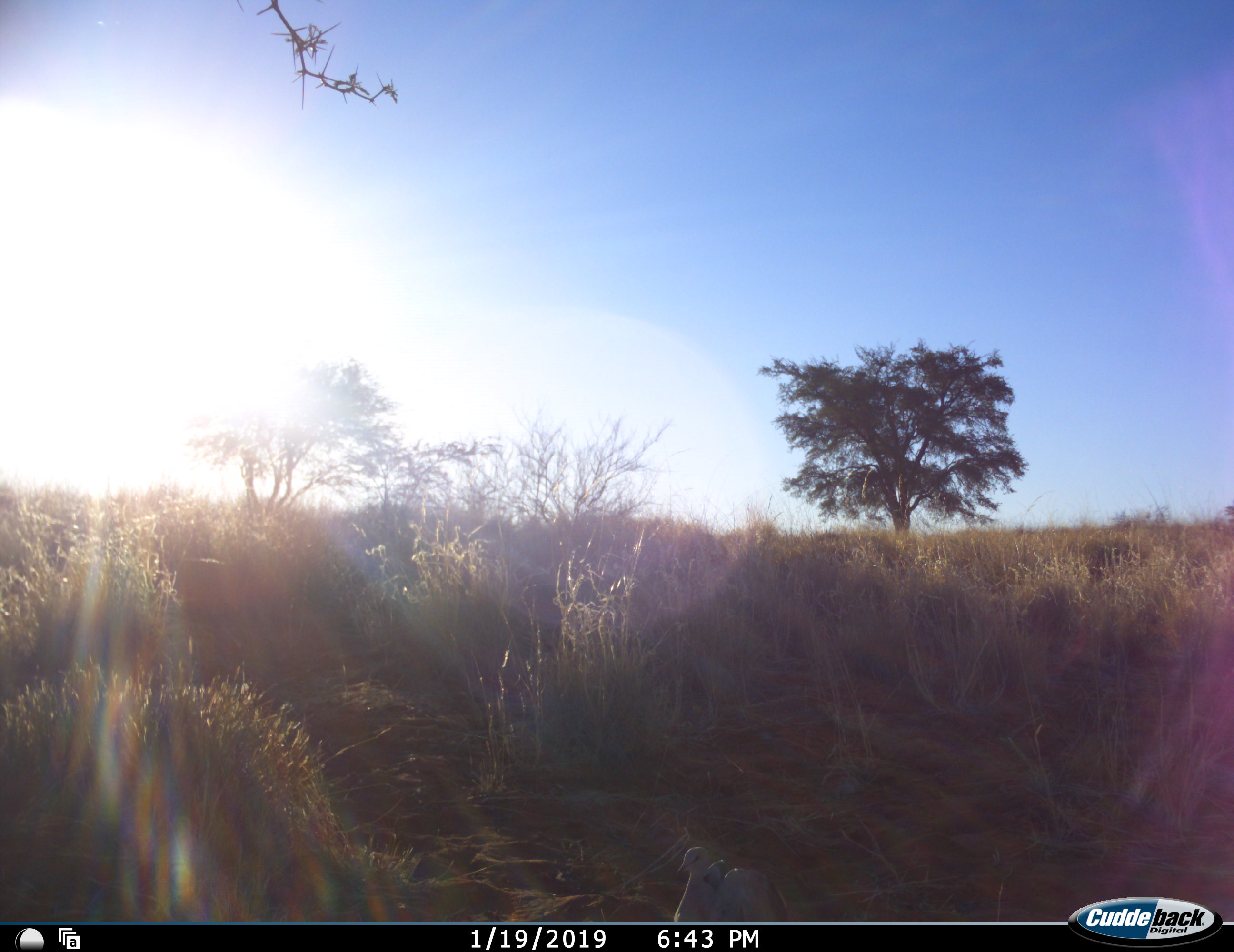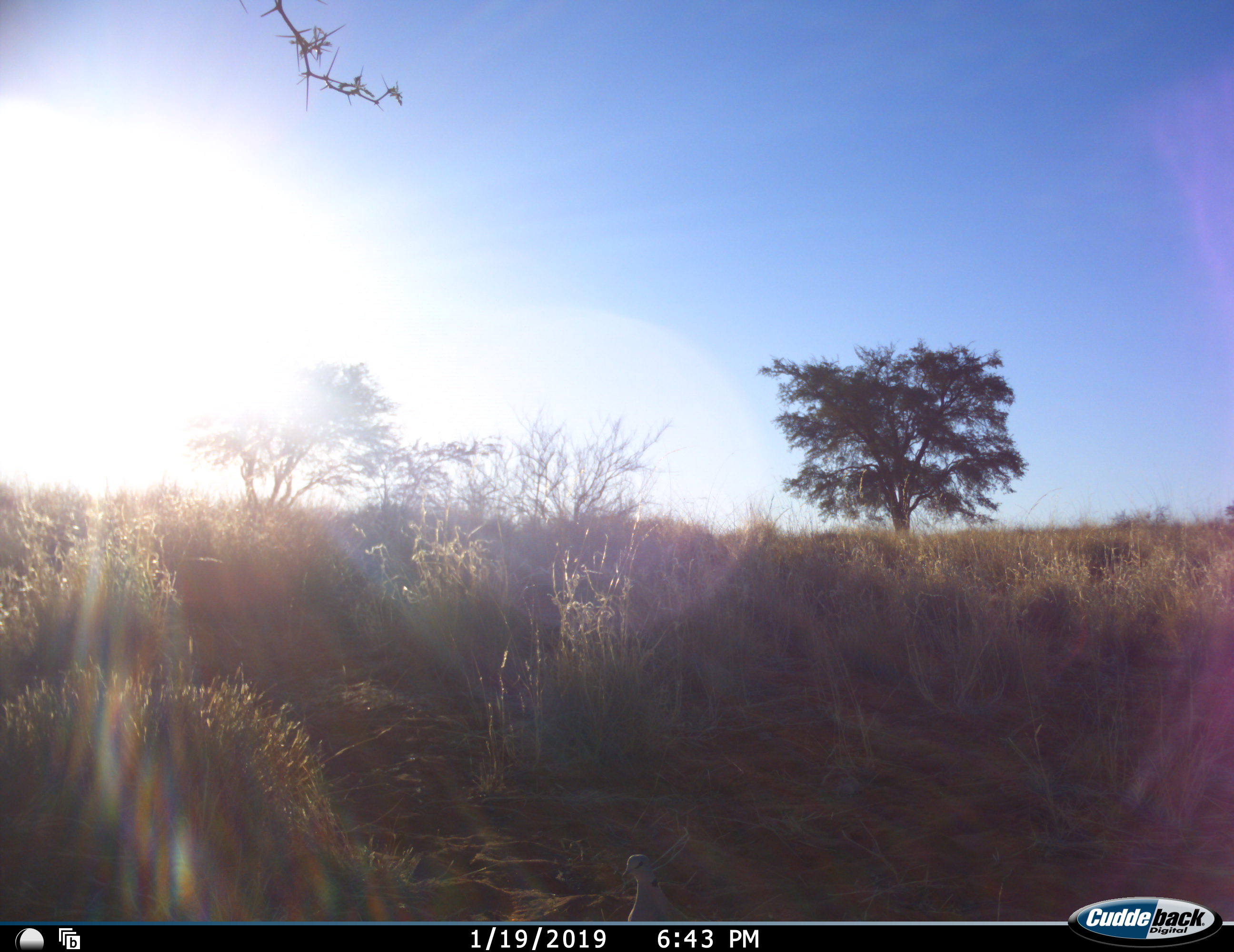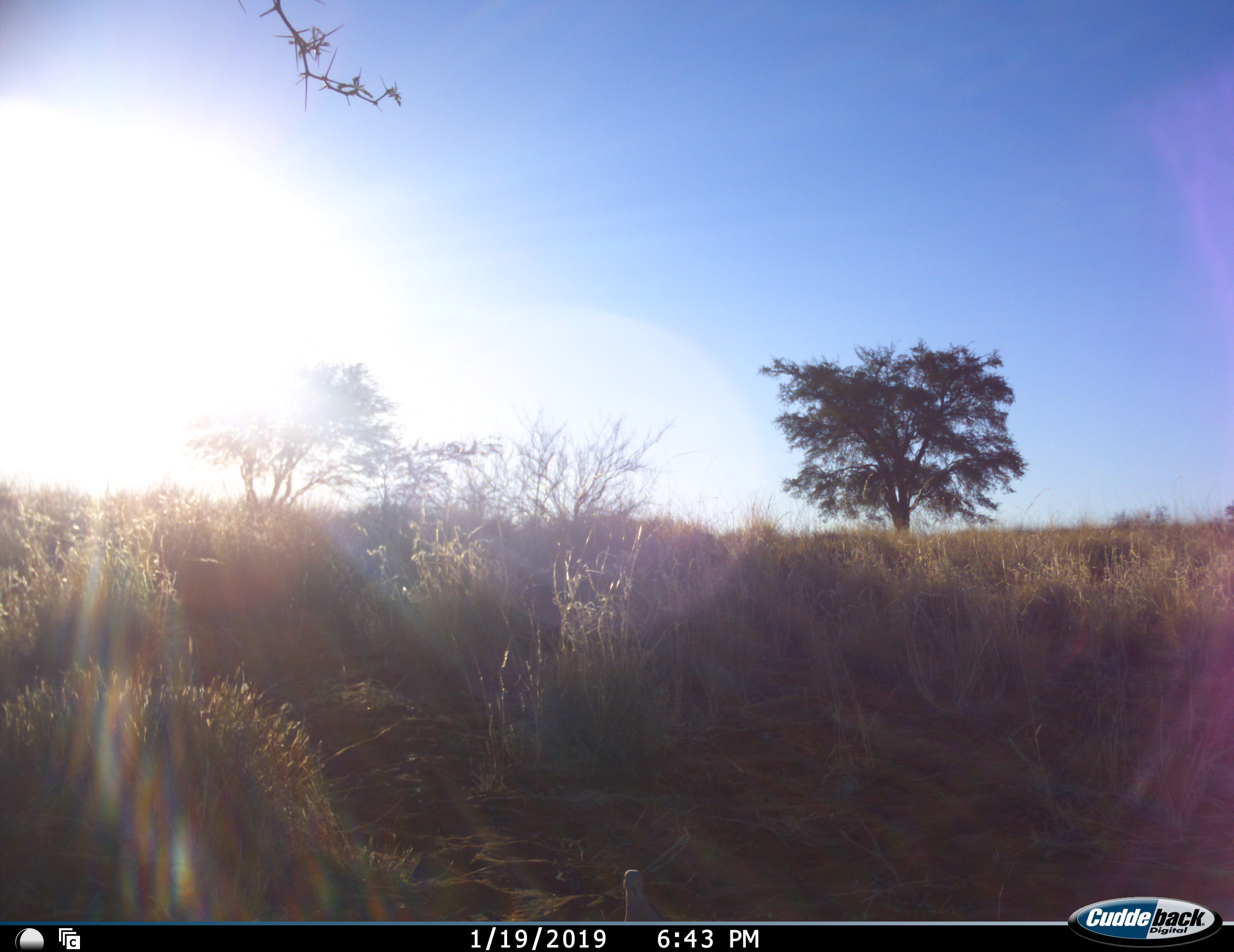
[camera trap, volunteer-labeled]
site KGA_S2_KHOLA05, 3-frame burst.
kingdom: Animalia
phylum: Chordata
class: Aves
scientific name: Aves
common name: bird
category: birdother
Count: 1.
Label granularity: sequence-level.